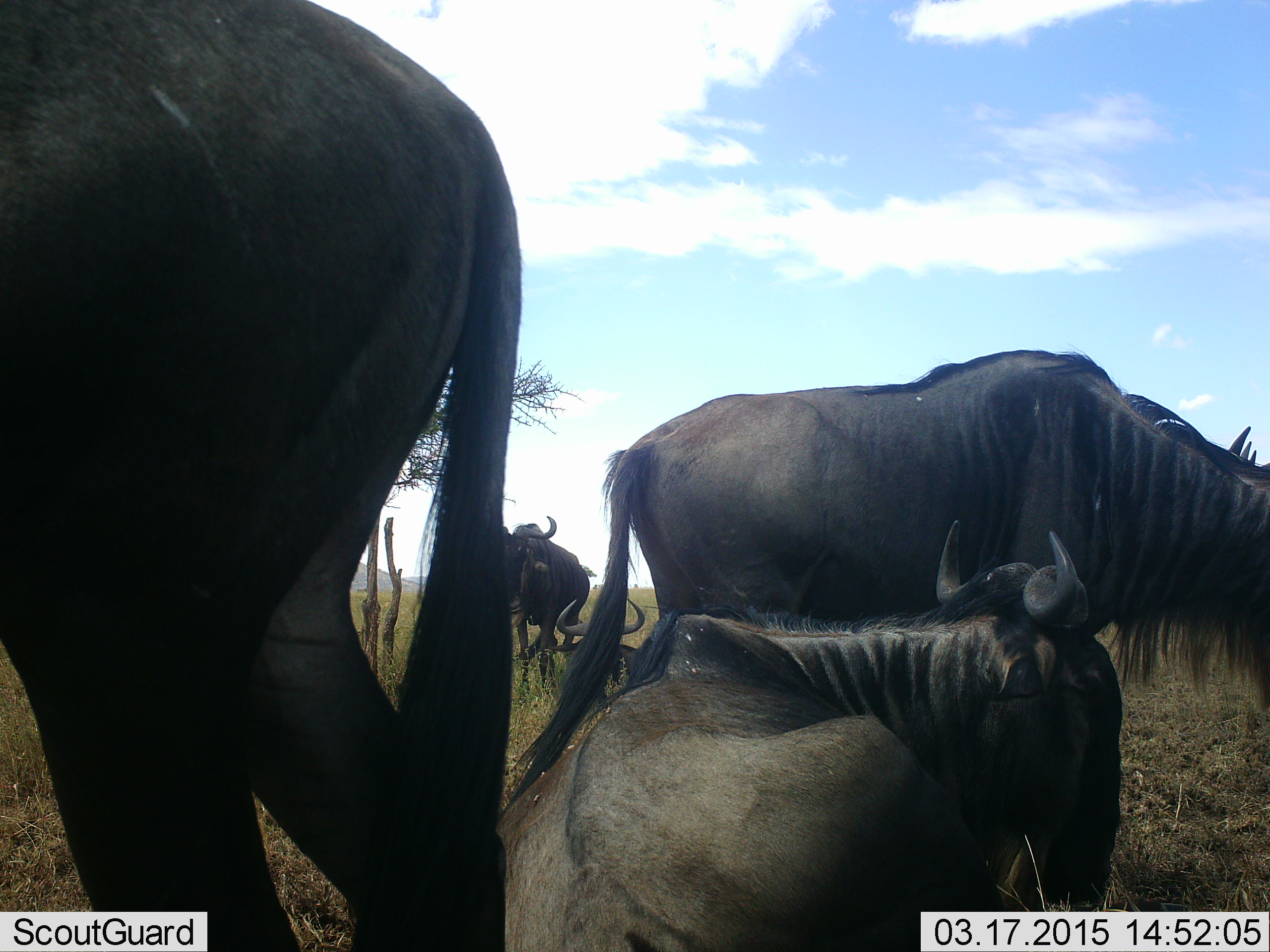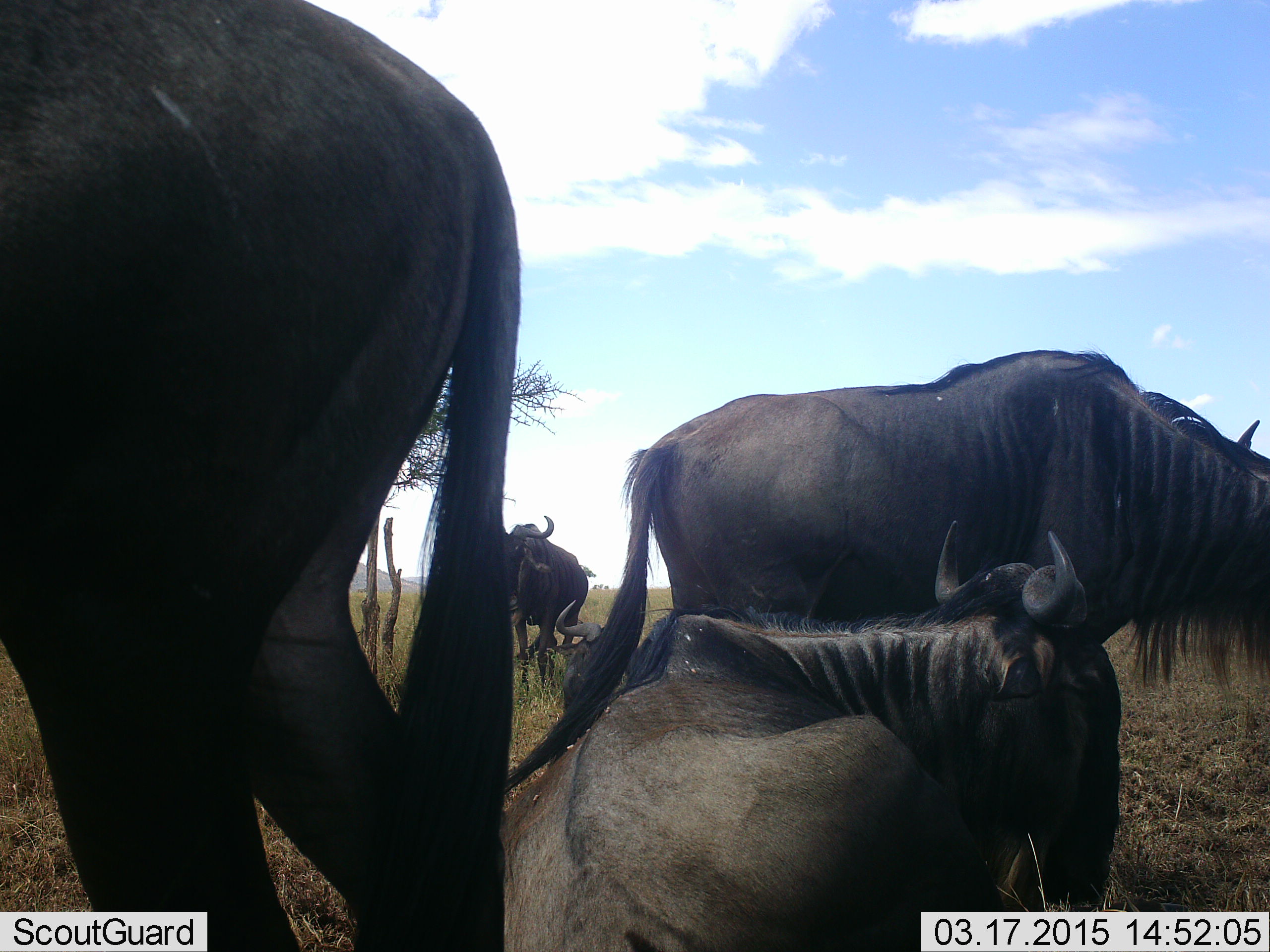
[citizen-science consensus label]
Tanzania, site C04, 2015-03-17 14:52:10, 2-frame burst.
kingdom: Animalia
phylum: Chordata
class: Mammalia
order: Artiodactyla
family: Bovidae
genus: Connochaetes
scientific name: Connochaetes taurinus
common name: blue wildebeest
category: wildebeest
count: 5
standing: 90%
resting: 100%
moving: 30%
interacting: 0%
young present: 0%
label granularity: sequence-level